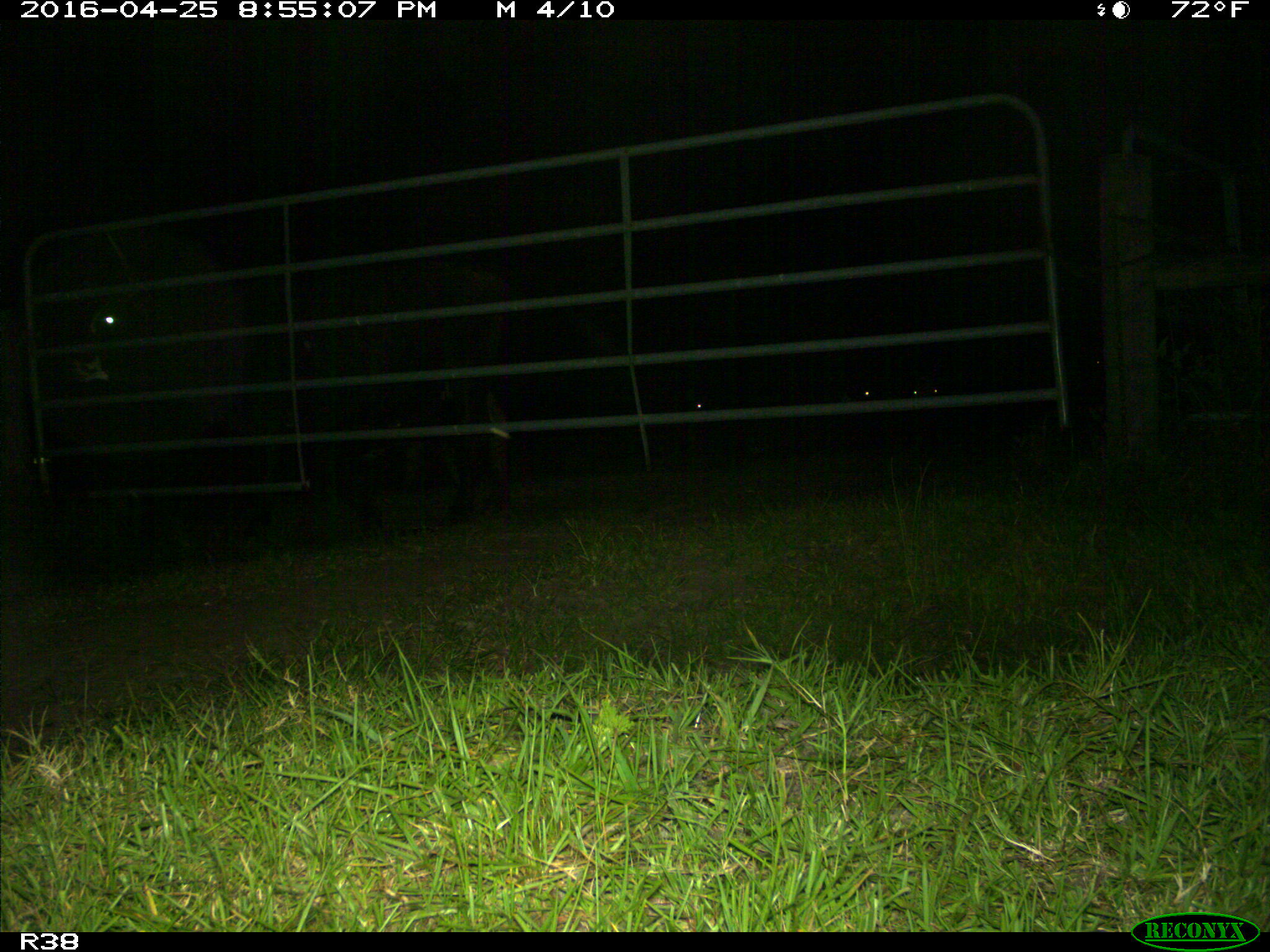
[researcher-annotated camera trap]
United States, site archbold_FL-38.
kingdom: Animalia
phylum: Chordata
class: Mammalia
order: Artiodactyla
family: Bovidae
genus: Bos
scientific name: Bos taurus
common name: domestic cow